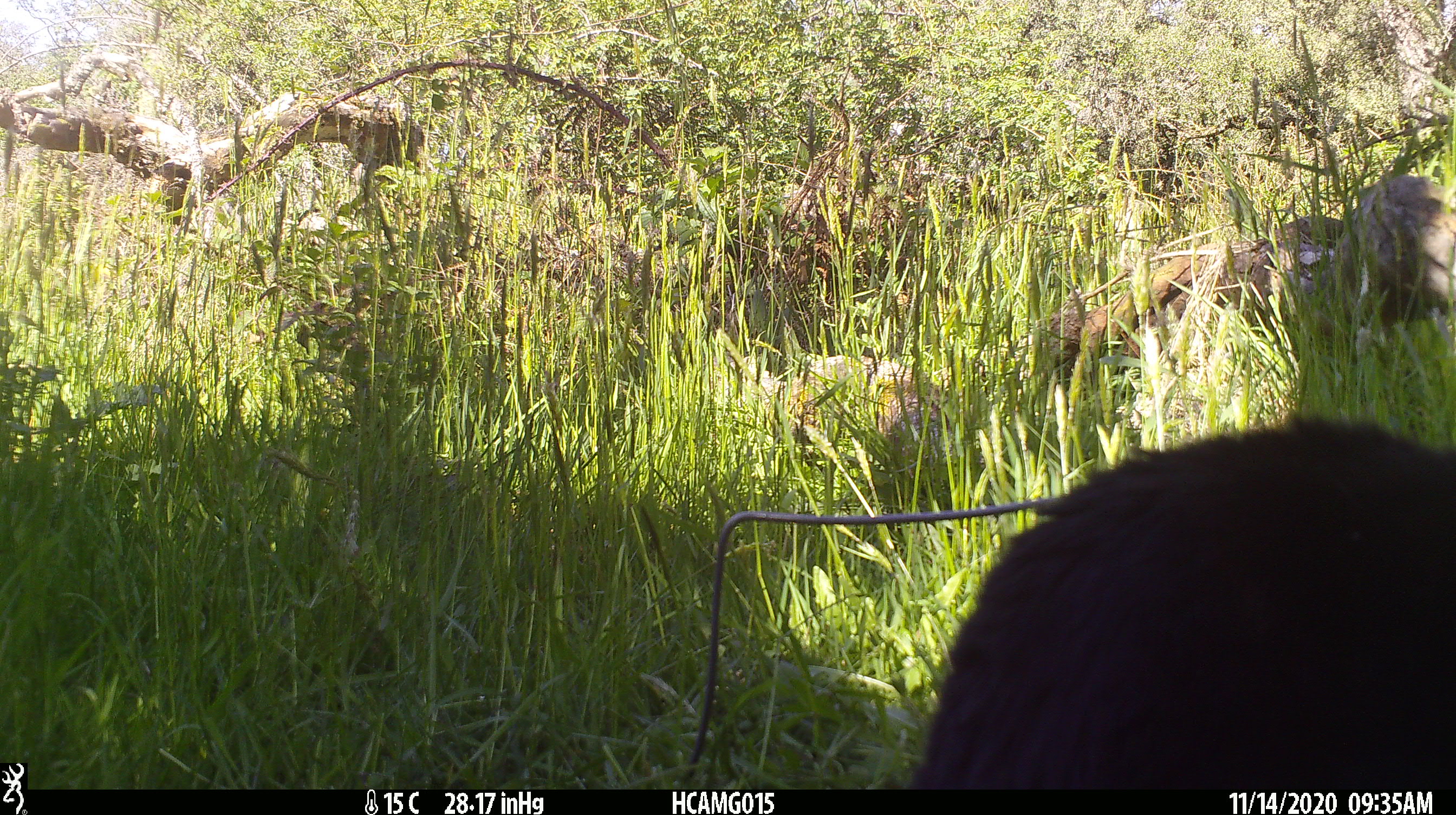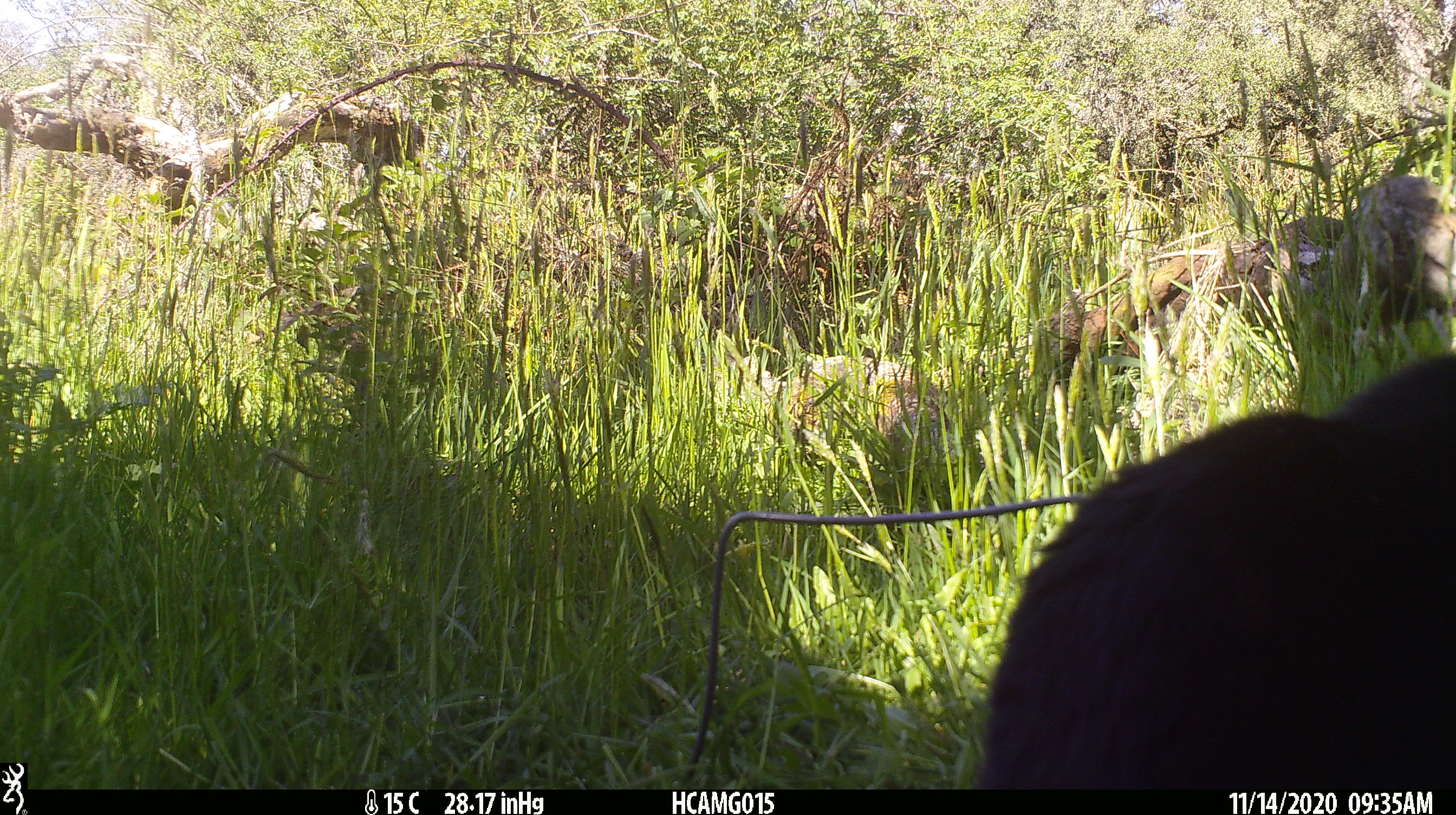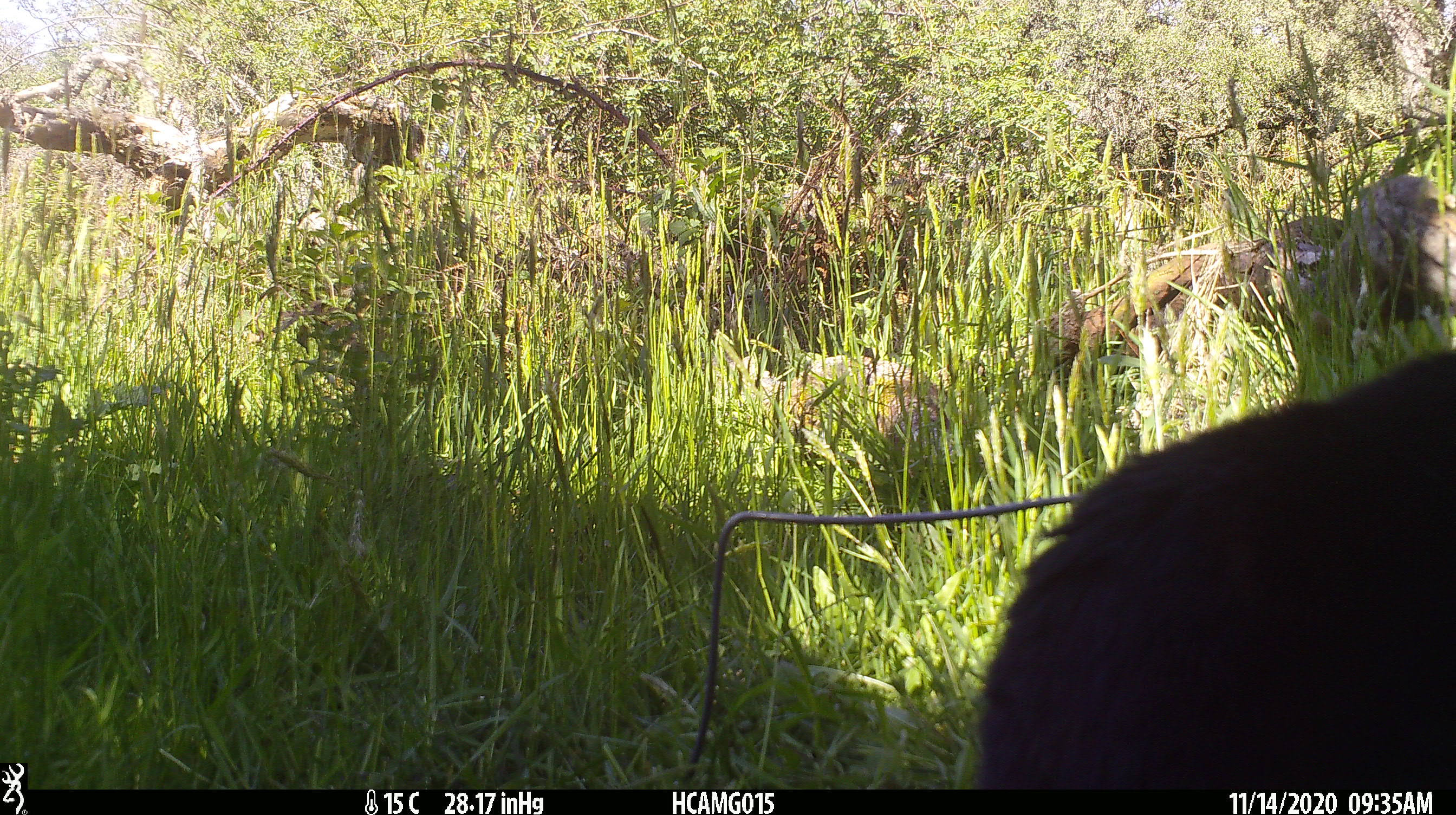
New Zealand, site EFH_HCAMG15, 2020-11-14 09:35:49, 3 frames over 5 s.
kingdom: Animalia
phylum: Chordata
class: Mammalia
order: Carnivora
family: Felidae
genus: Felis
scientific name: Felis catus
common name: domestic cat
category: cat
Cat (domestic cat) (Felis catus).